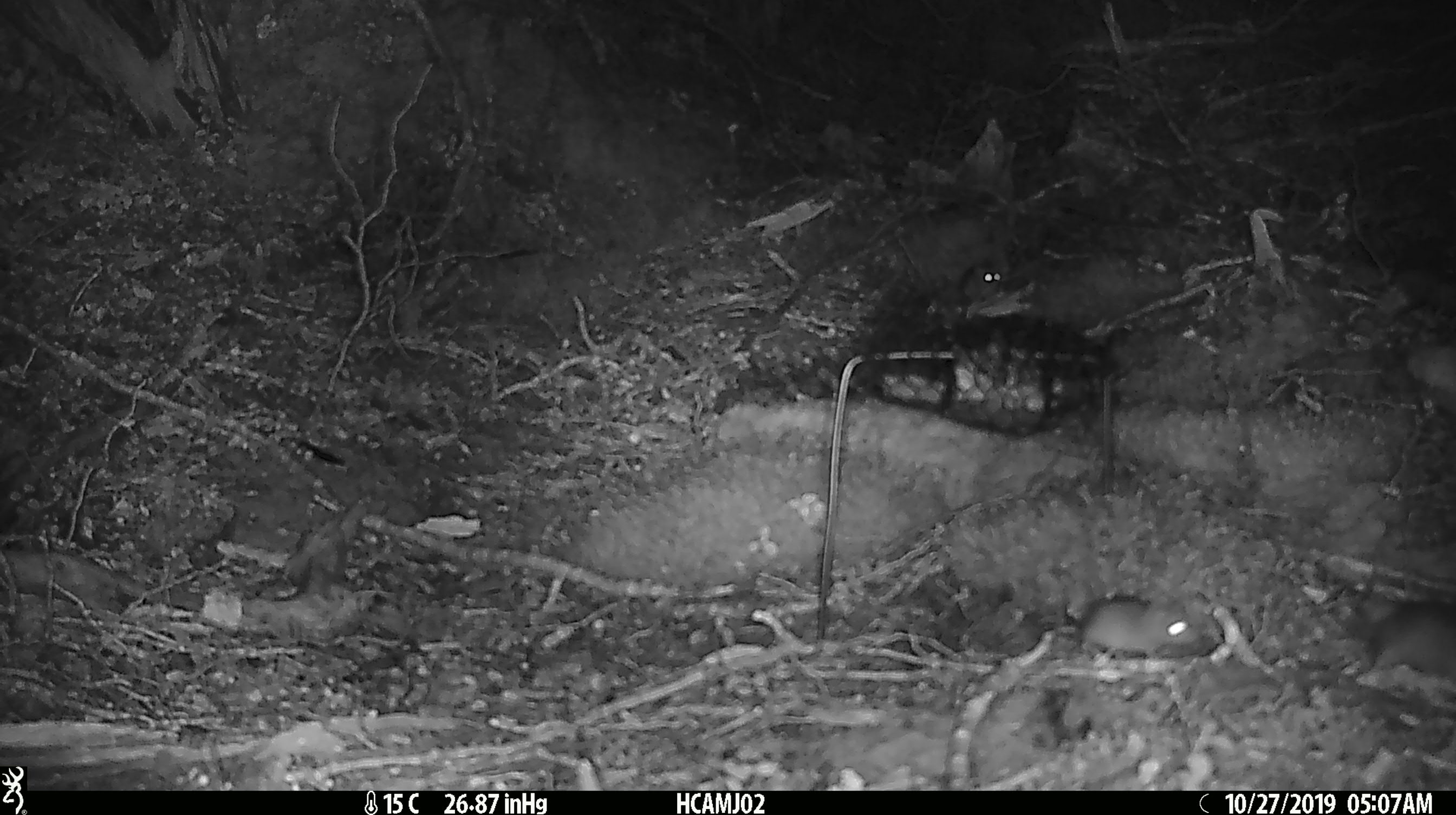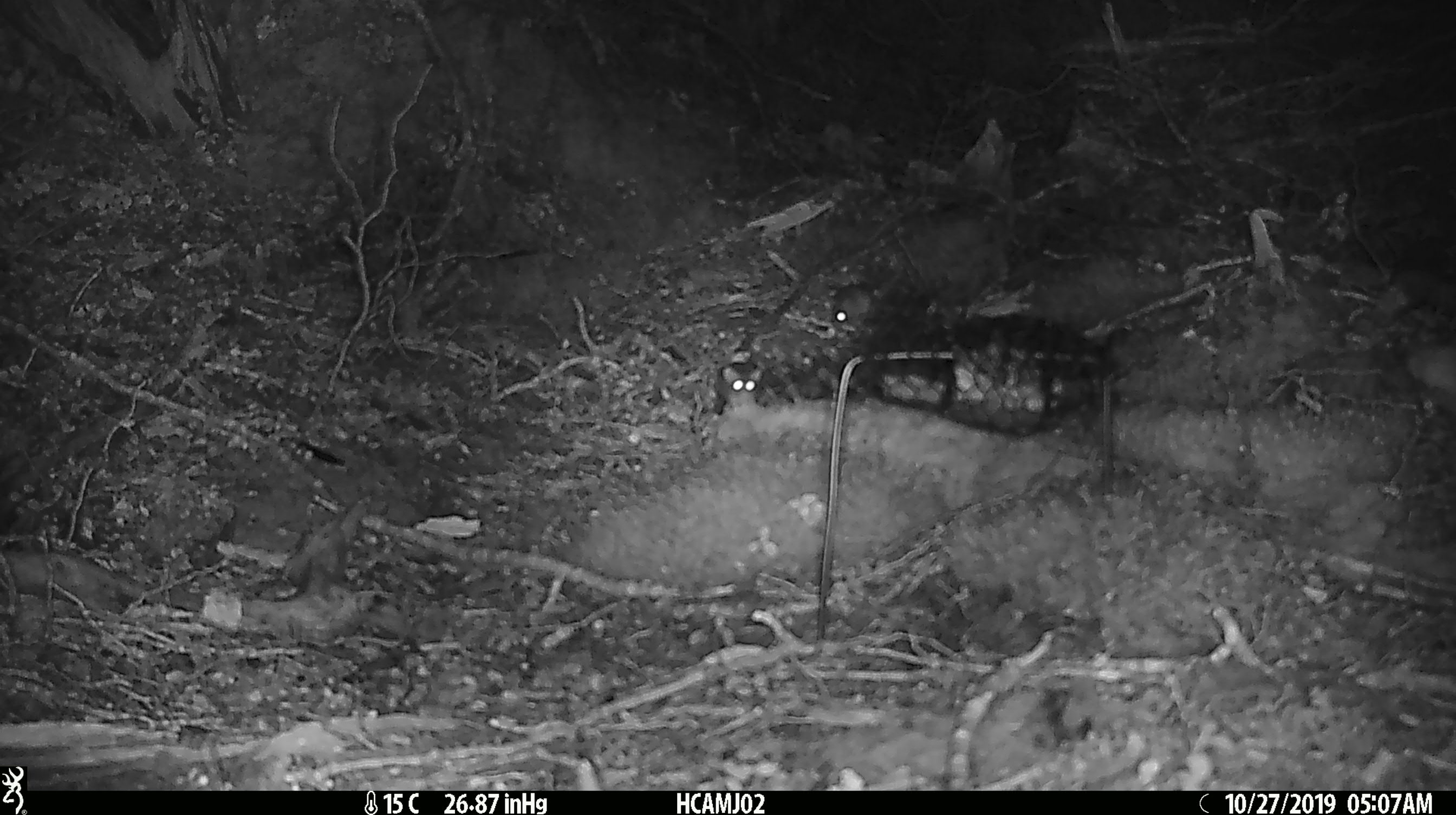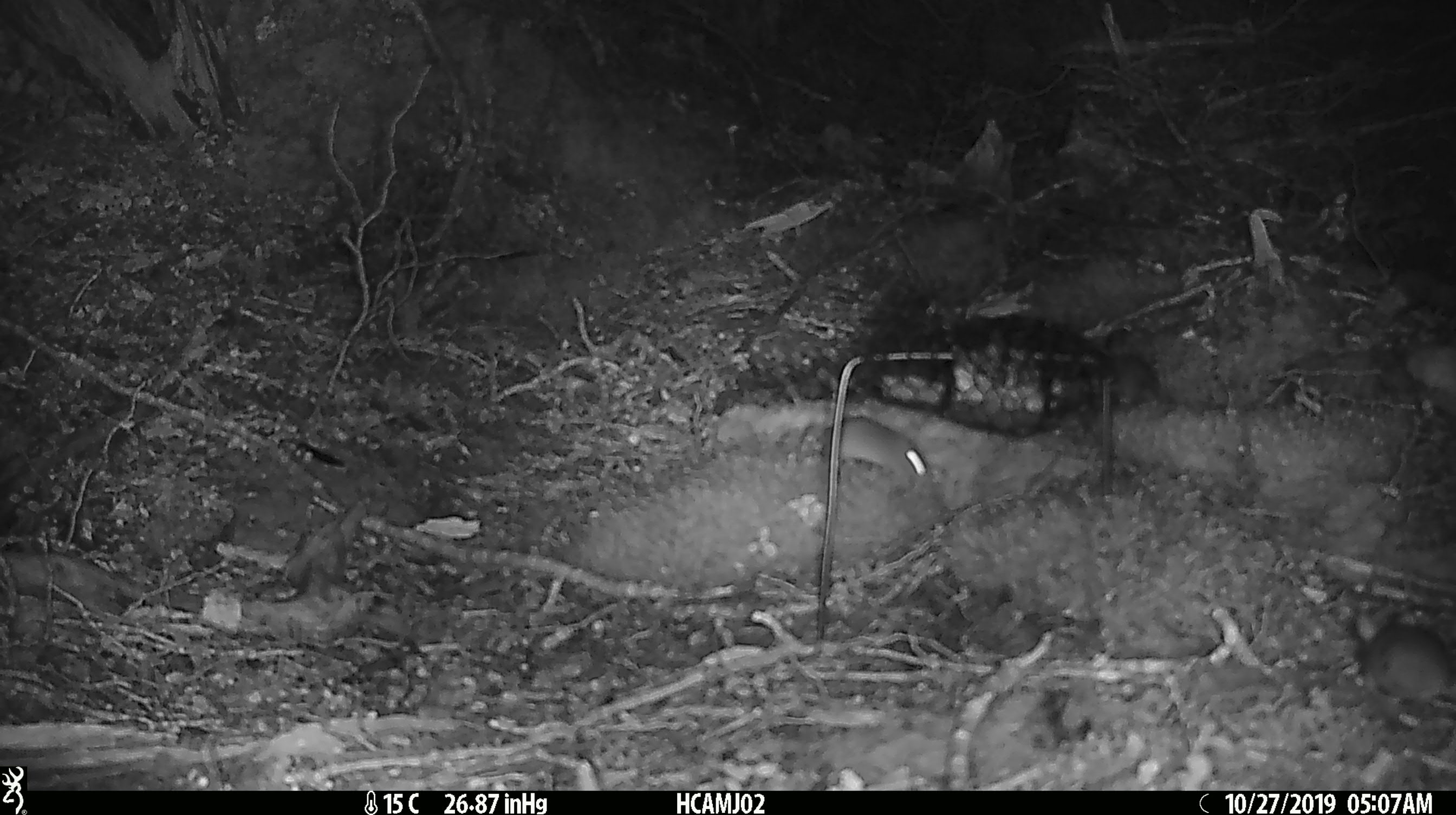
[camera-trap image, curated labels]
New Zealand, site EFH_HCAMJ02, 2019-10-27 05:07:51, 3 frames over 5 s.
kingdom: Animalia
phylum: Chordata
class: Mammalia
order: Rodentia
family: Muridae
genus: Mus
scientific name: Mus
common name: mouse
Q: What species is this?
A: Mouse (Mus).